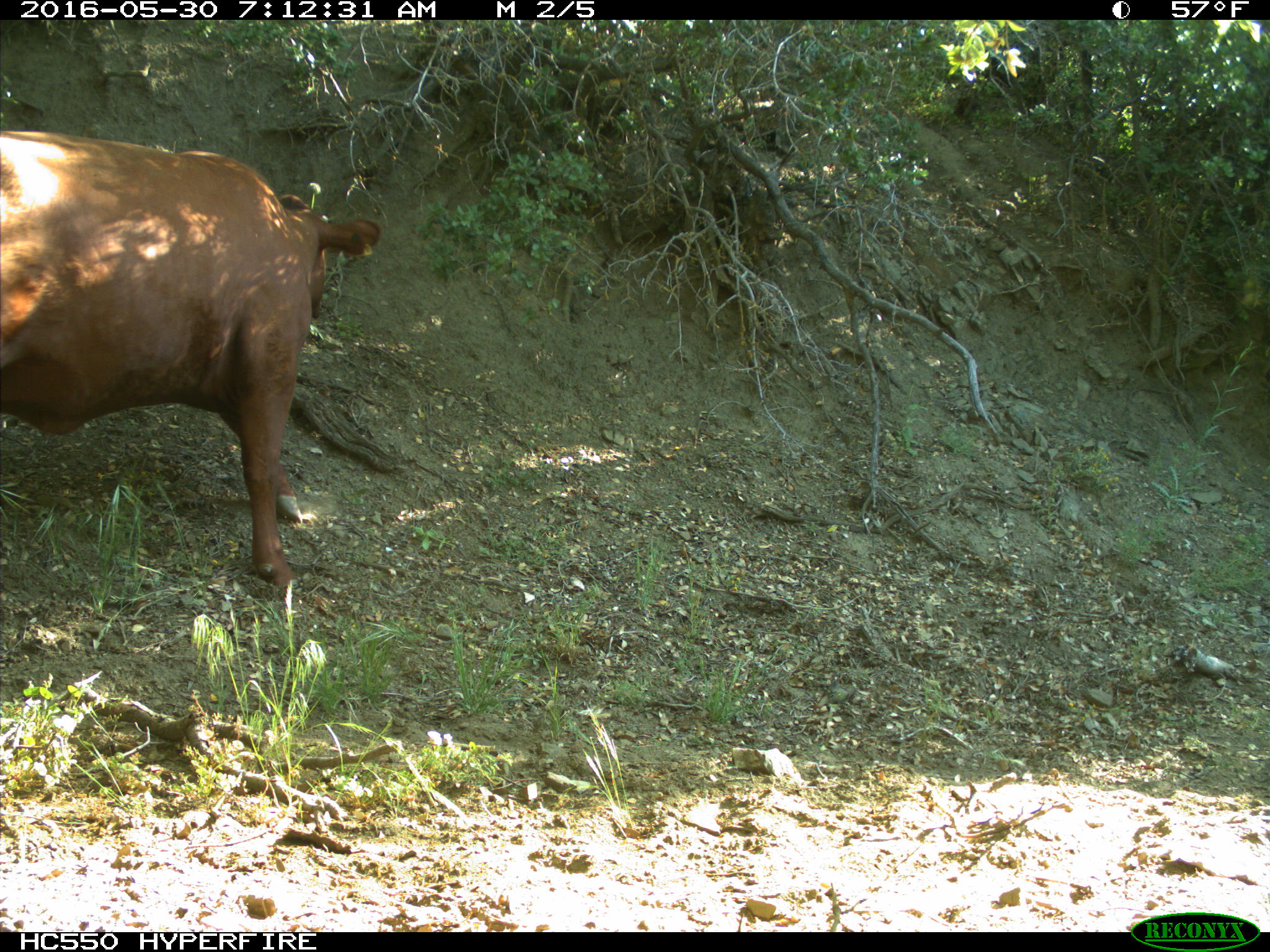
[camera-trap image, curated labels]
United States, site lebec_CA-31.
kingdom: Animalia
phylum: Chordata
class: Mammalia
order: Artiodactyla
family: Bovidae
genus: Bos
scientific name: Bos taurus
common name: domestic cow